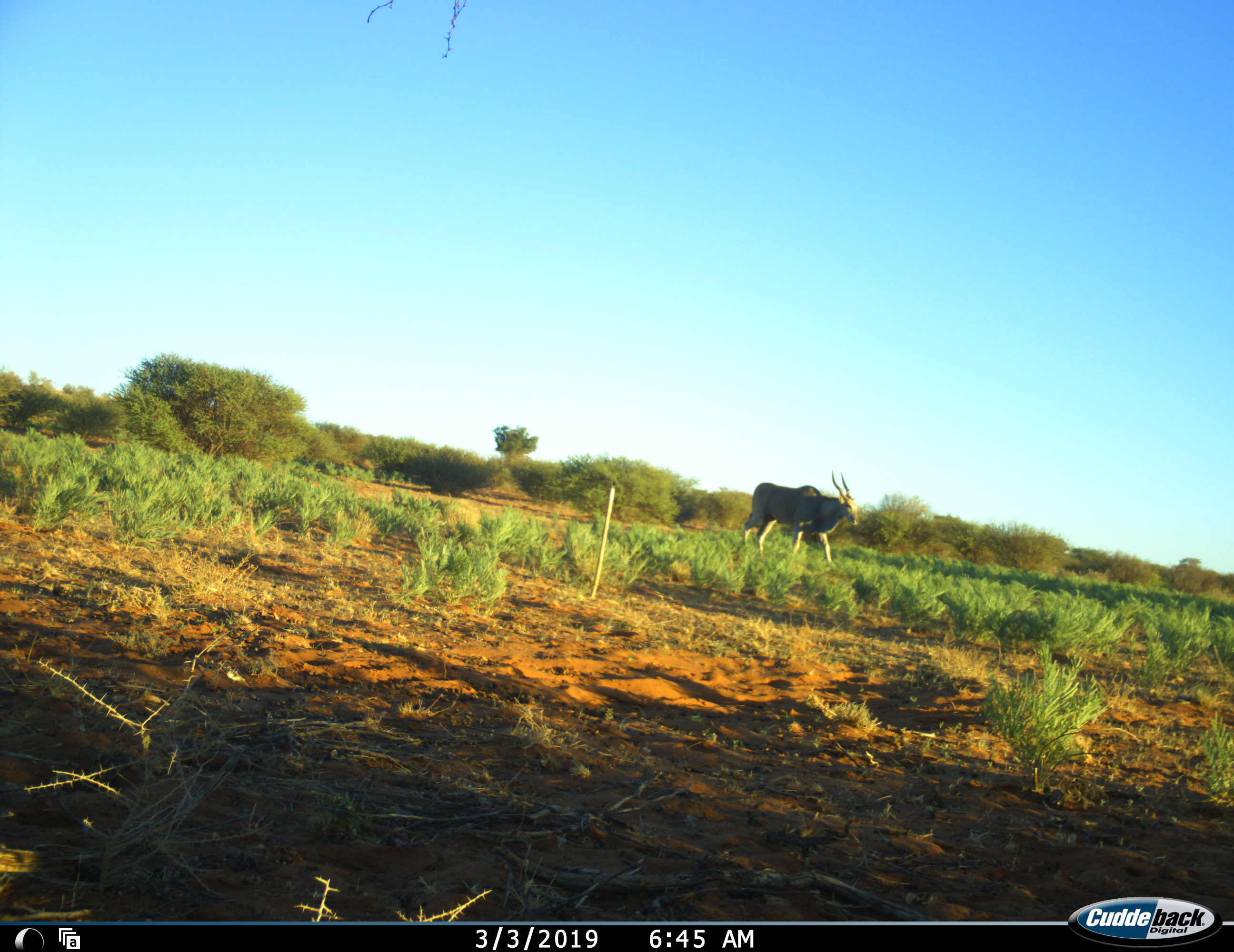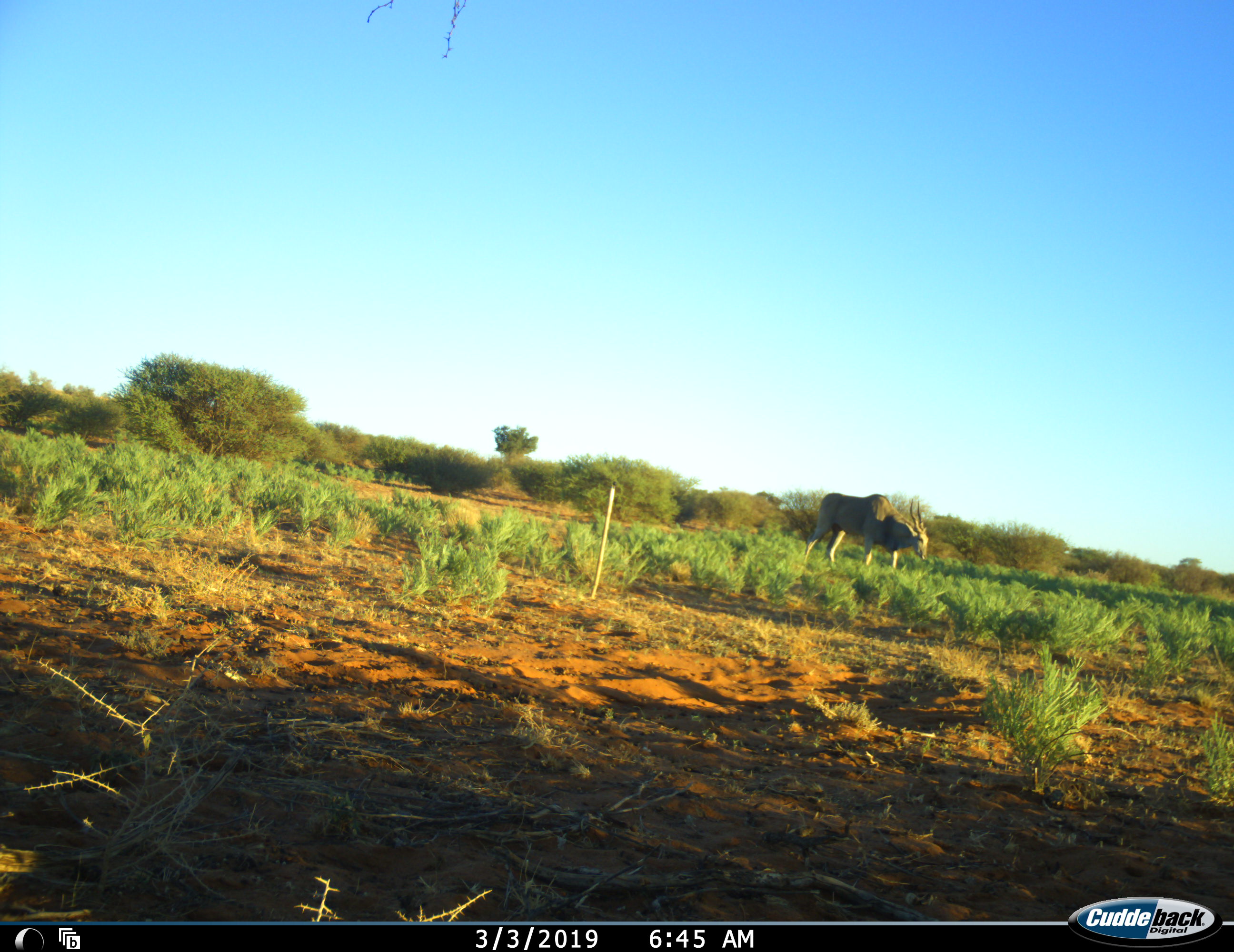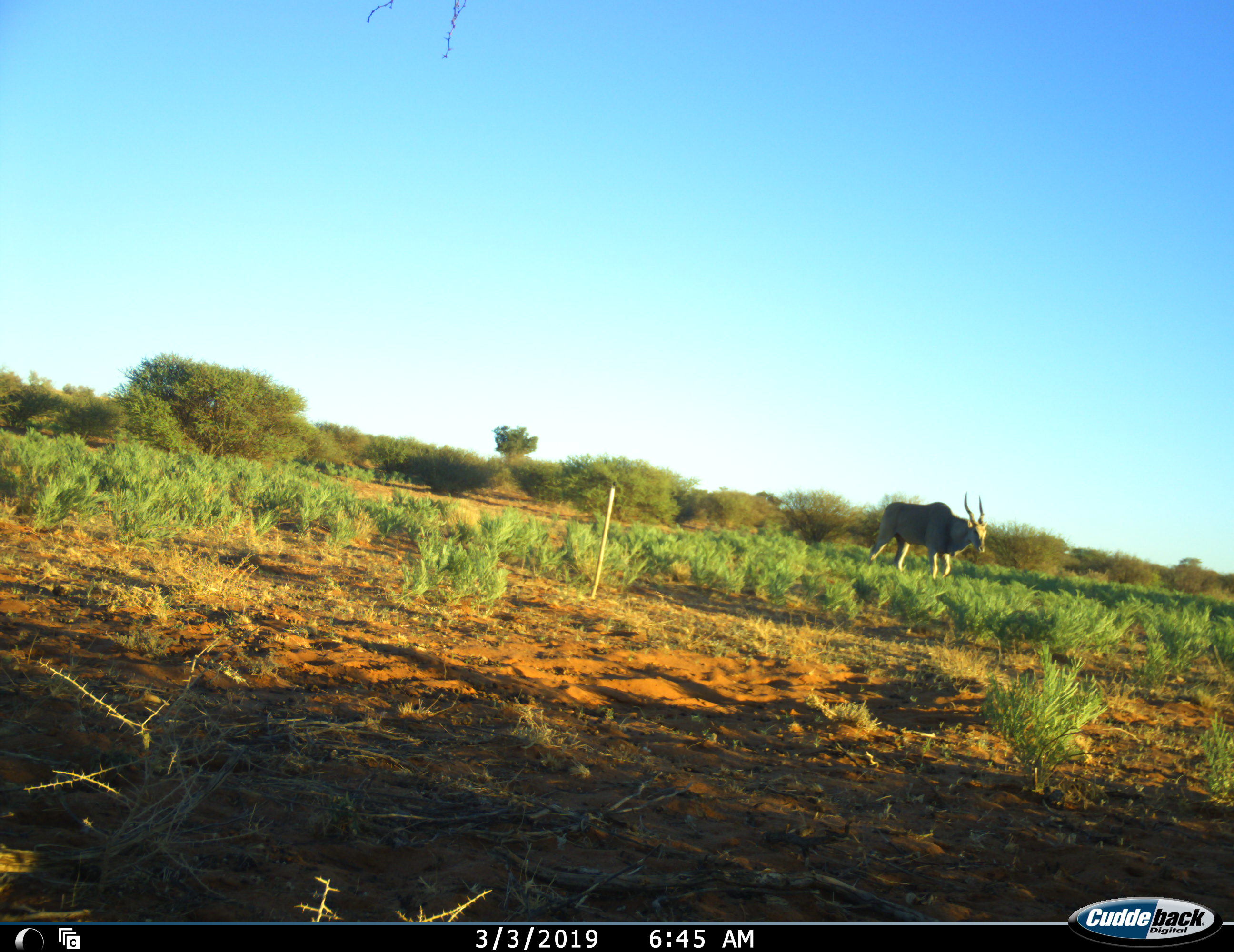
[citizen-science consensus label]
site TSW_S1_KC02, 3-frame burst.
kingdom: Animalia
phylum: Chordata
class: Mammalia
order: Artiodactyla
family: Bovidae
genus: Tragelaphus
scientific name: Tragelaphus oryx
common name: eland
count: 1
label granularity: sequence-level